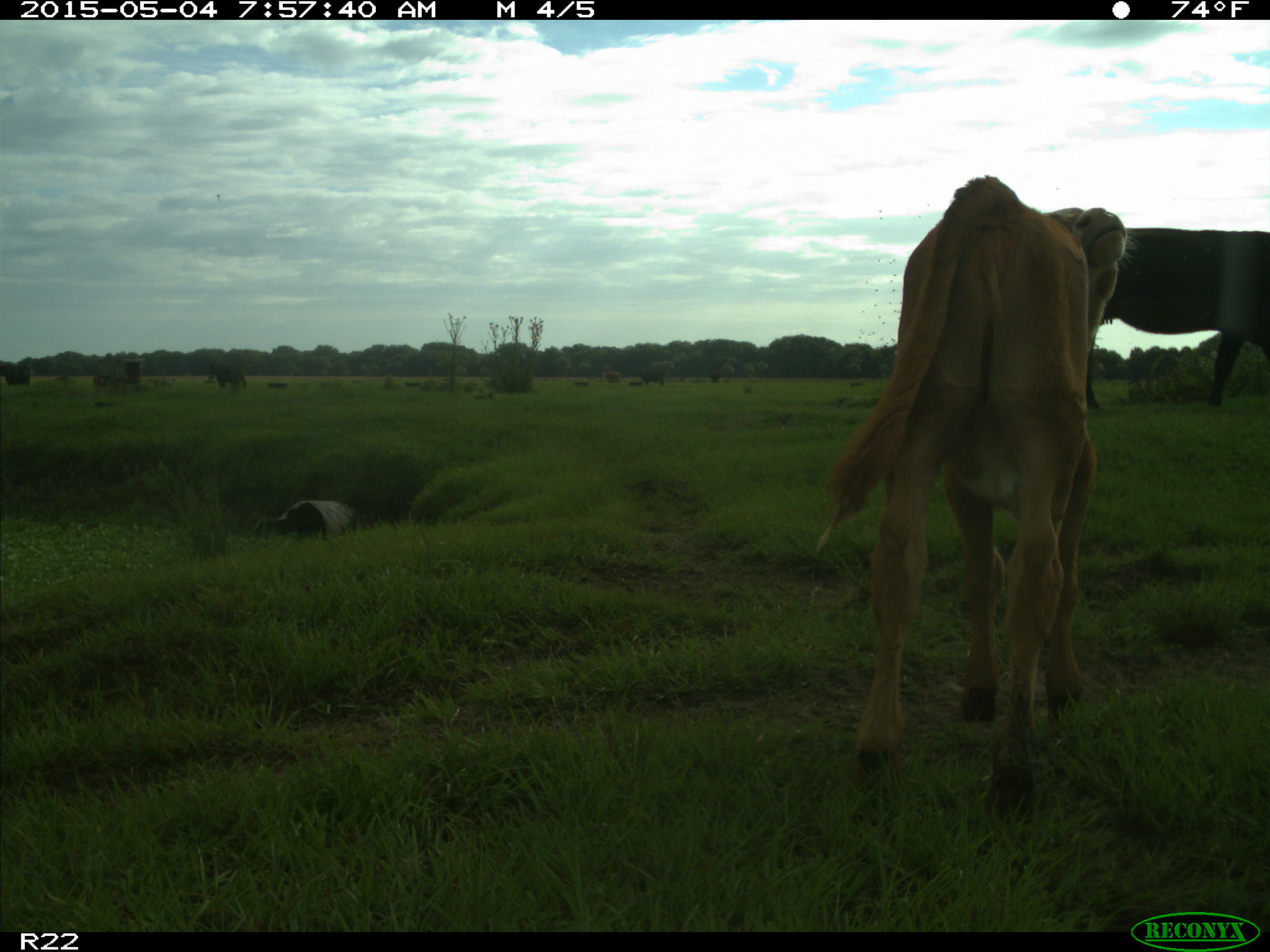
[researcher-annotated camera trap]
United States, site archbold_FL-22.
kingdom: Animalia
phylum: Chordata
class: Mammalia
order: Artiodactyla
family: Bovidae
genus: Bos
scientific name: Bos taurus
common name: domestic cow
Bos taurus (domestic cow).